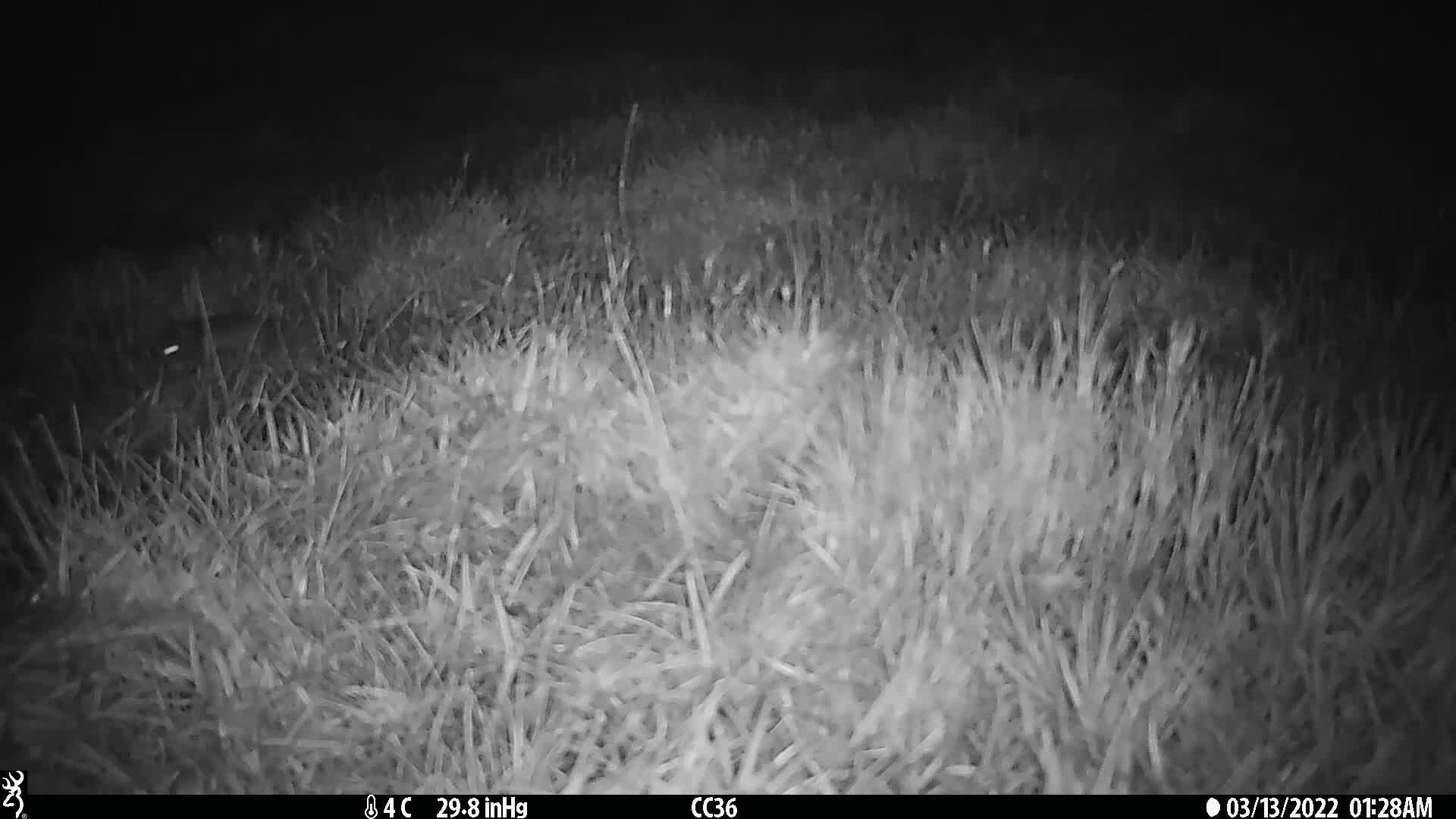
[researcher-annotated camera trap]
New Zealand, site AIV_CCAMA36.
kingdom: Animalia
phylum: Chordata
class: Mammalia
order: Rodentia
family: Muridae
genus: Mus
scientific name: Mus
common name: mouse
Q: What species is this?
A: Mouse (Mus).